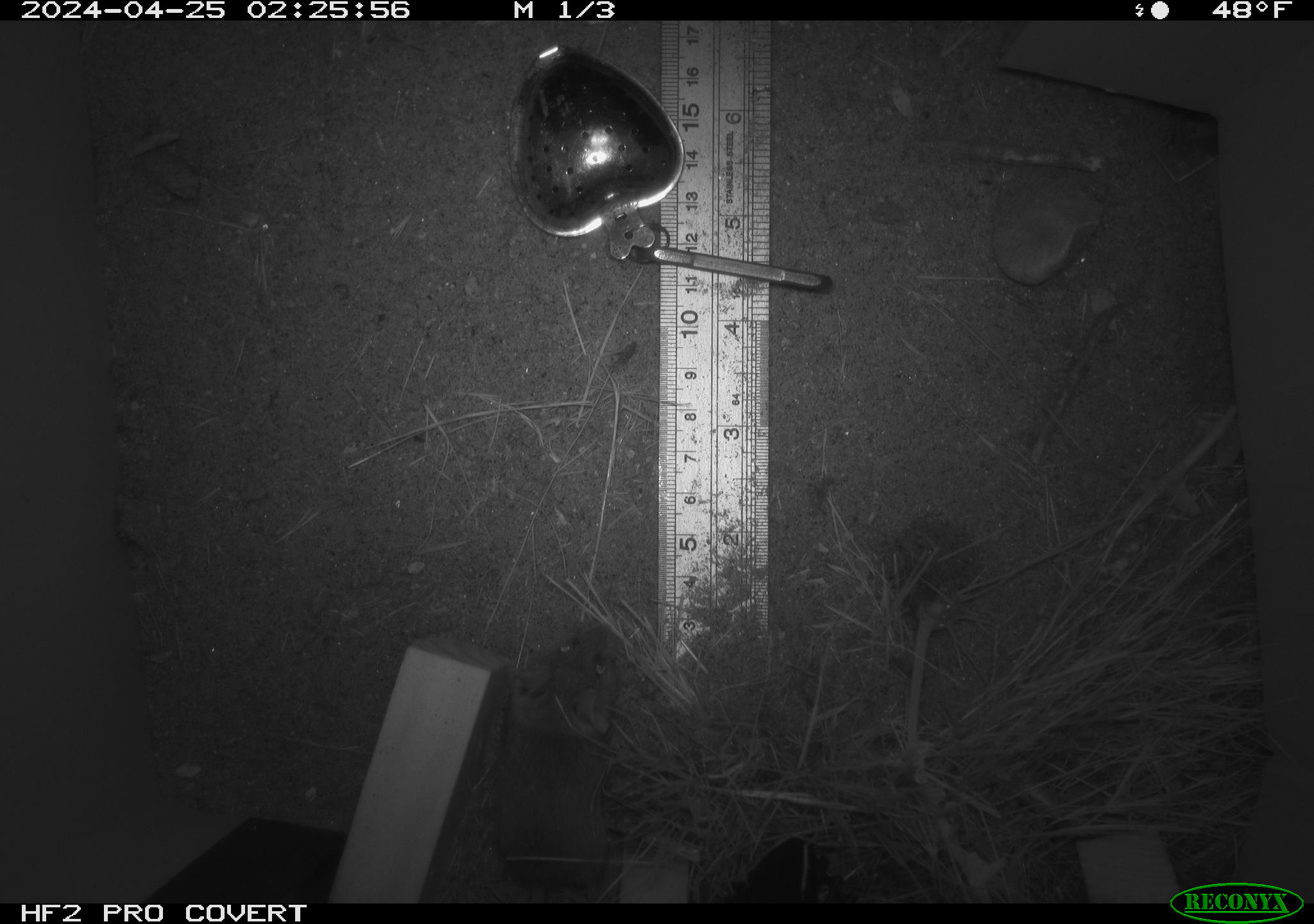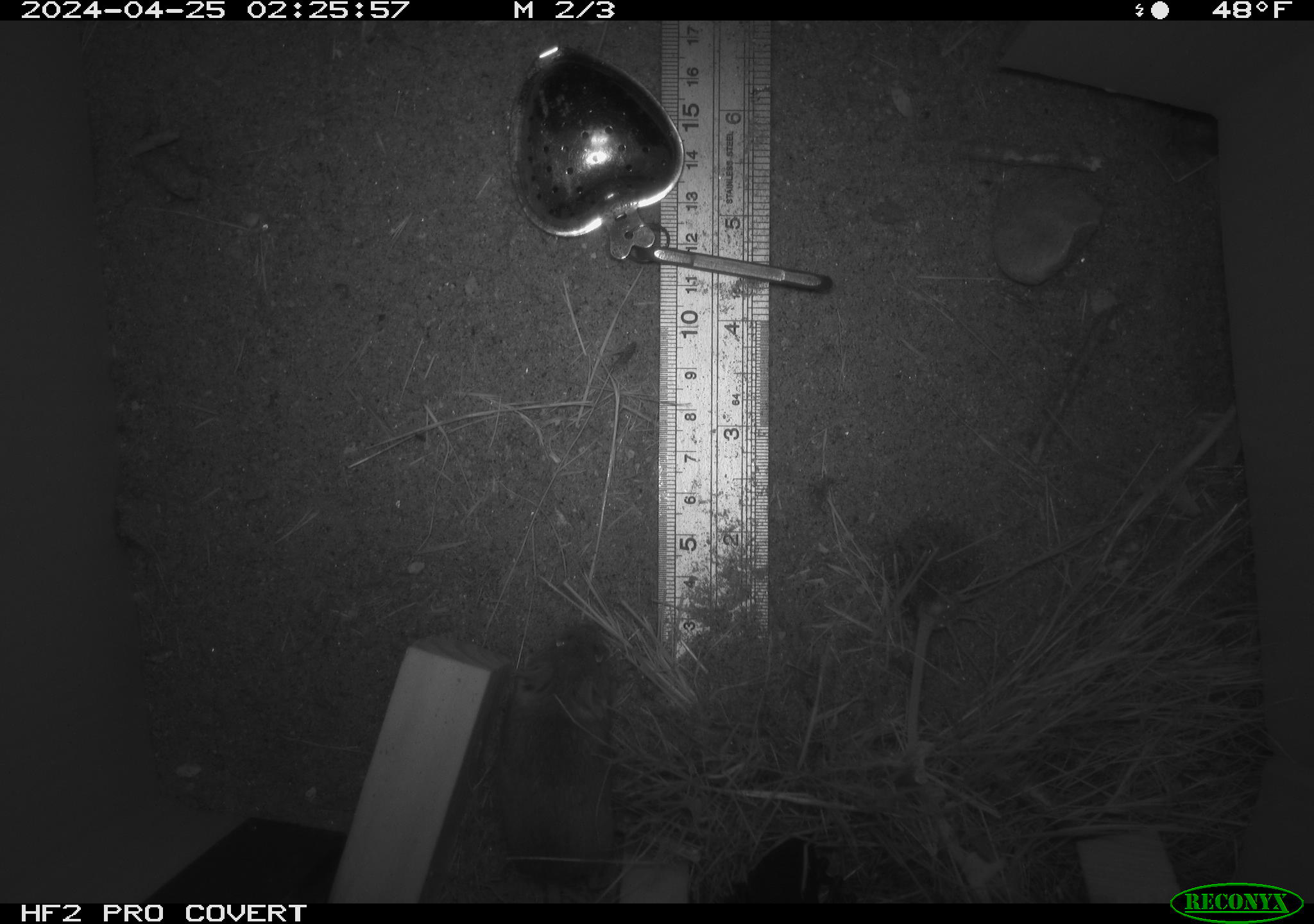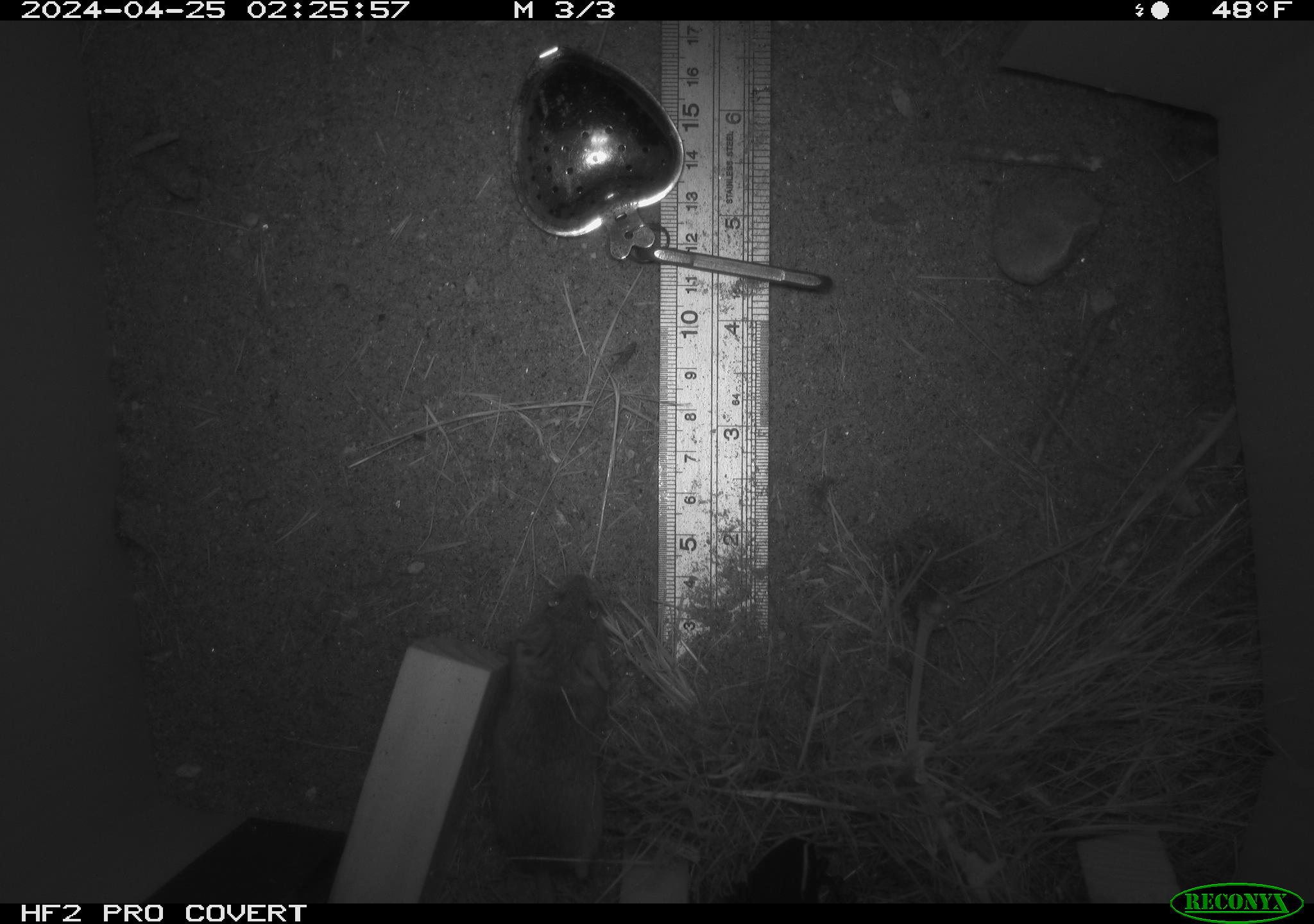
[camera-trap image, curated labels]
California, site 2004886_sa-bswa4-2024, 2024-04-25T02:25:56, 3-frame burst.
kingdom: Animalia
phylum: Chordata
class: Mammalia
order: Rodentia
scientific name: Rodentia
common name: mouse species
Mouse species (Rodentia).